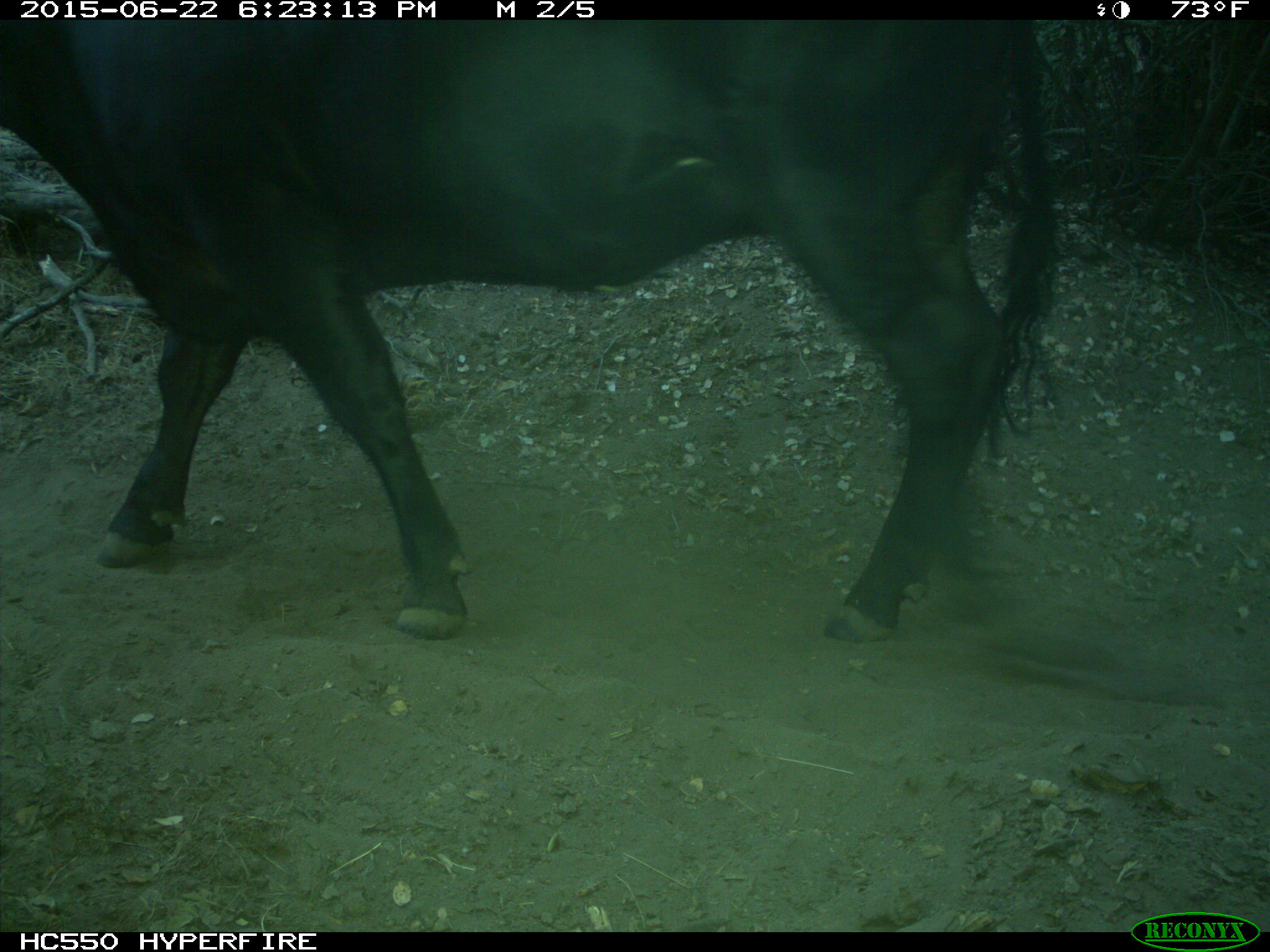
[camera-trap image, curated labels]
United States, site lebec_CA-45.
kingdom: Animalia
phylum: Chordata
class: Mammalia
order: Artiodactyla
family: Bovidae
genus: Bos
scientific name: Bos taurus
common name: domestic cow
Bos taurus (domestic cow).